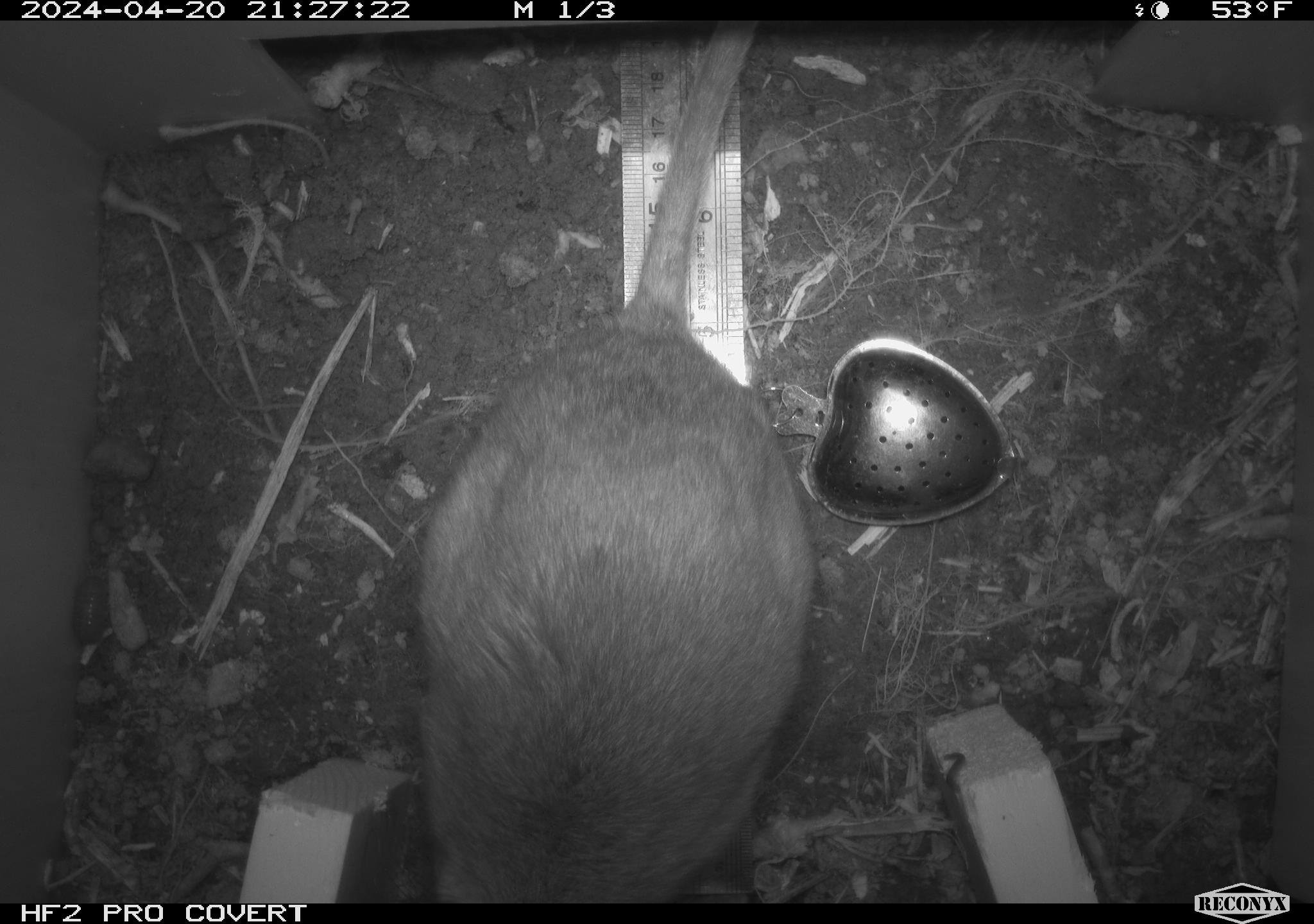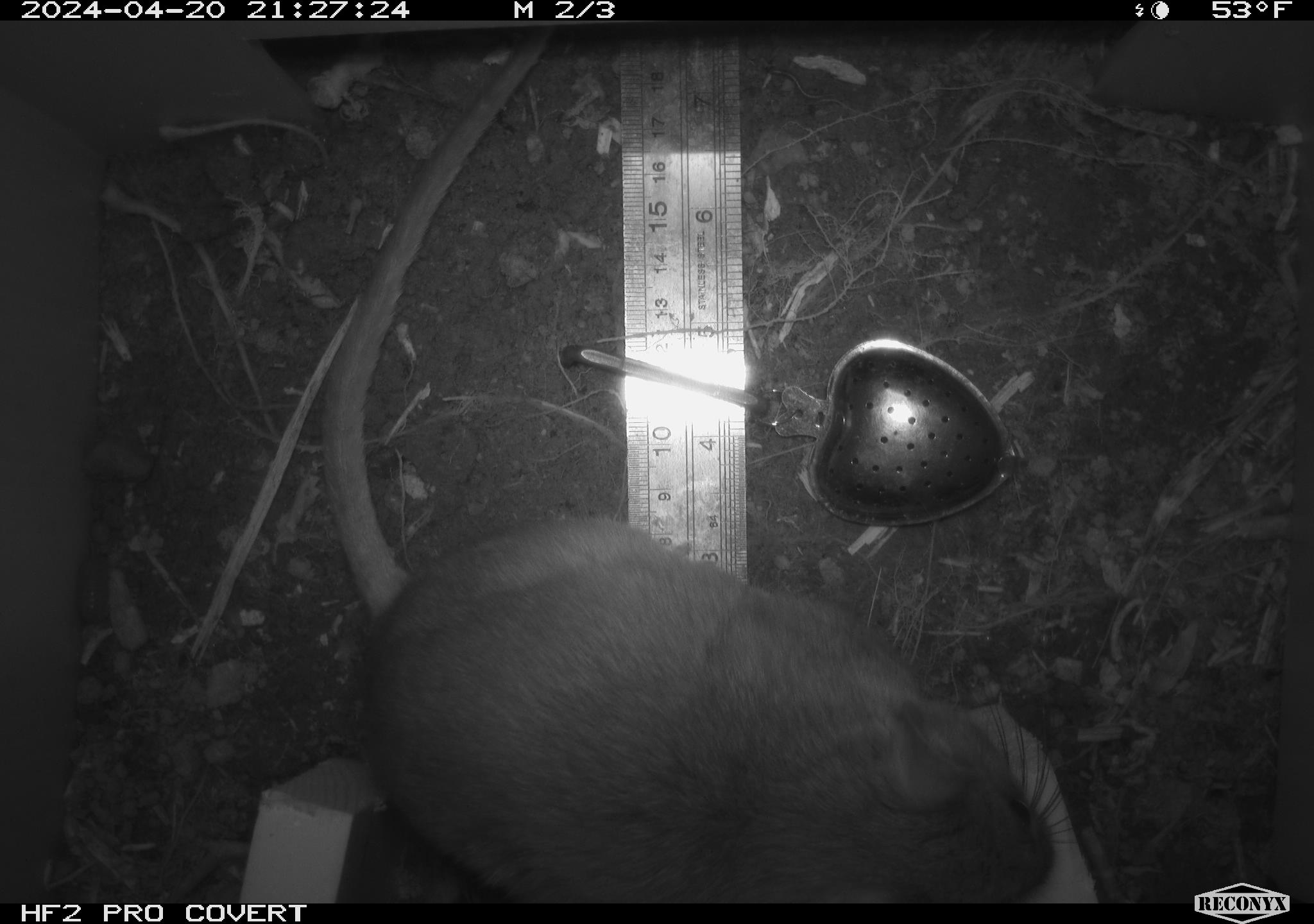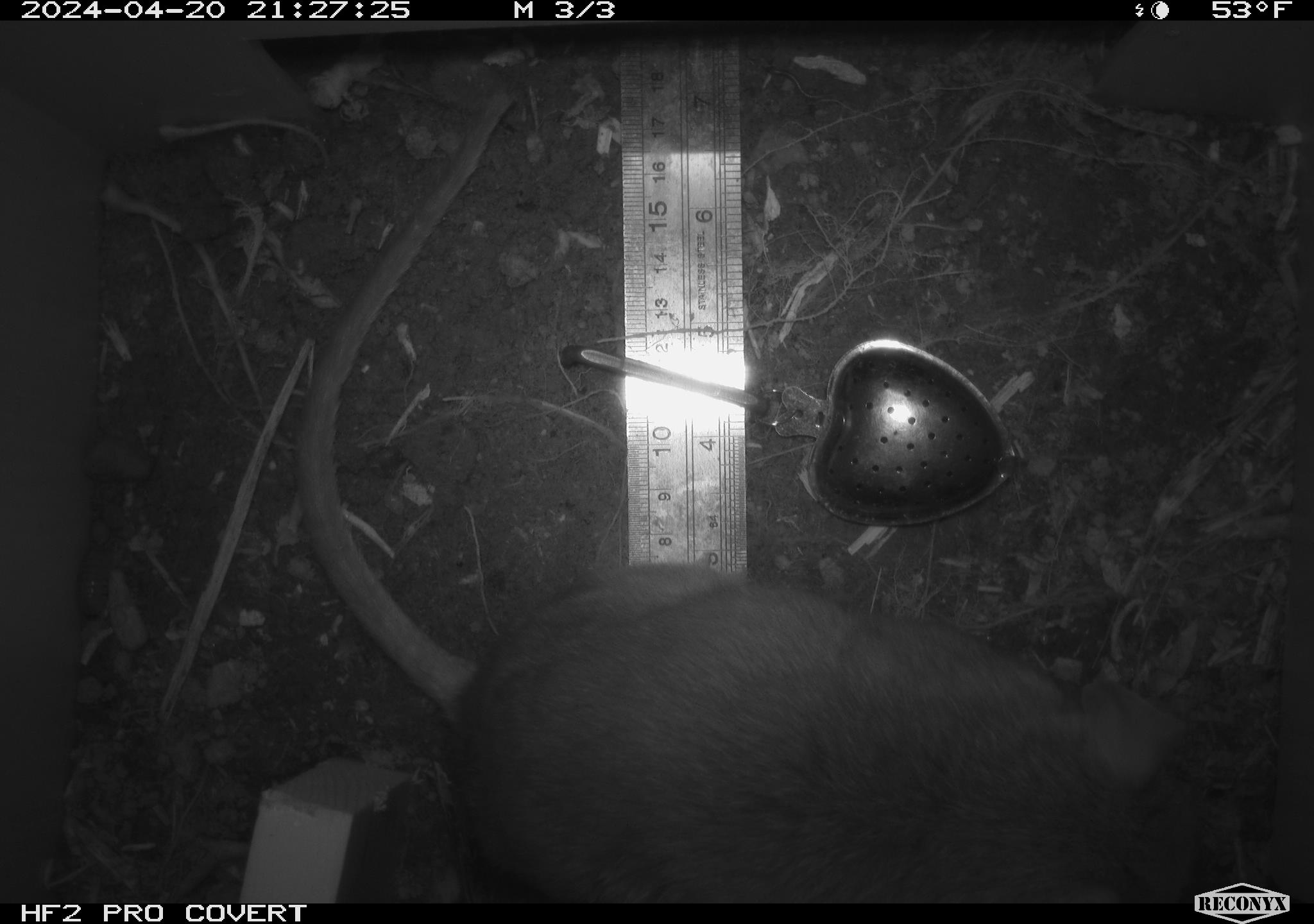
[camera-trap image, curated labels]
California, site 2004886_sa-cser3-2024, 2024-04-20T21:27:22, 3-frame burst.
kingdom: Animalia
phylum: Chordata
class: Mammalia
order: Rodentia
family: Muridae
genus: Rattus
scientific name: Rattus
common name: rat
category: rattus species